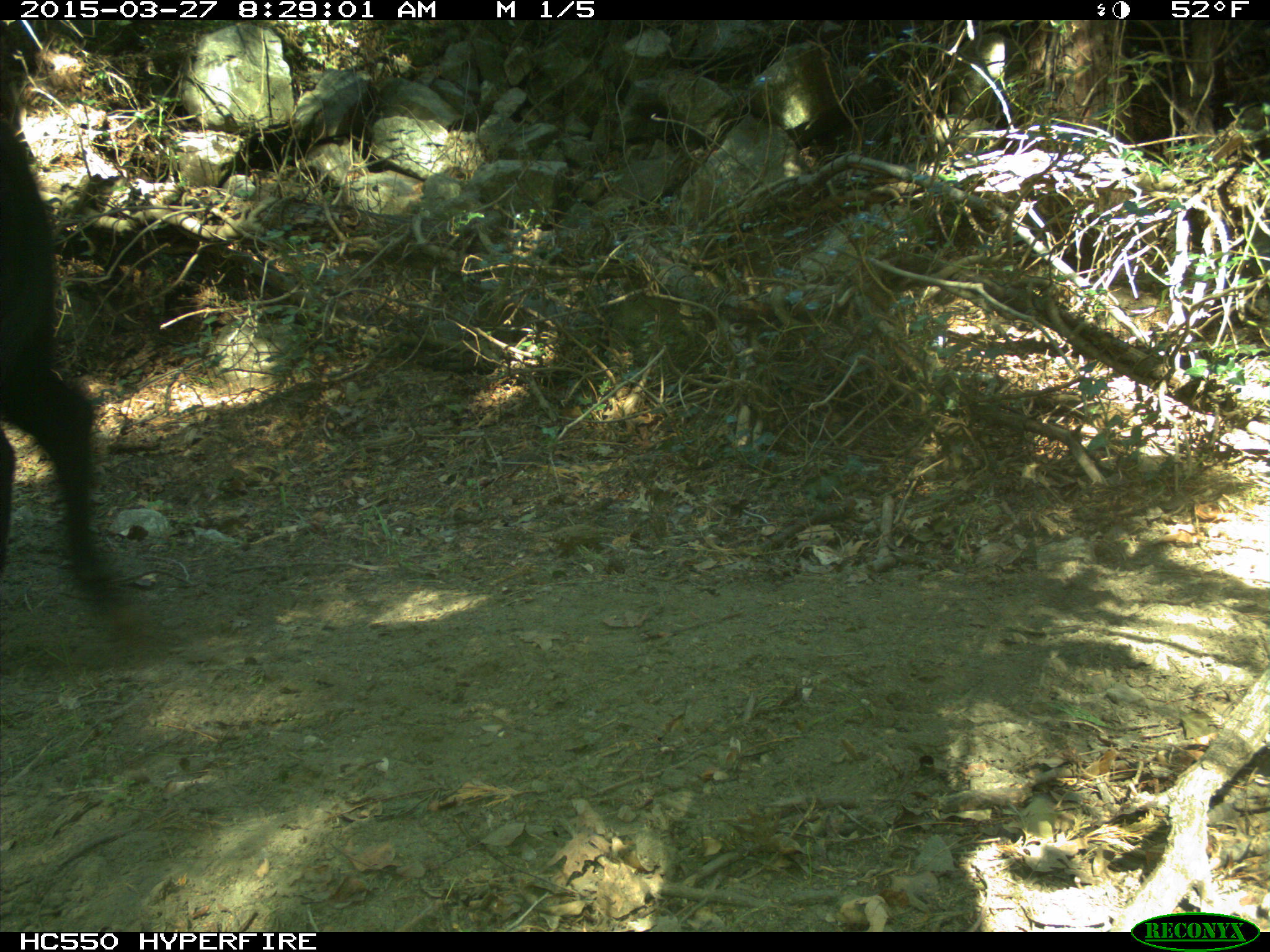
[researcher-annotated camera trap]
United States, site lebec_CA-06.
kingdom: Animalia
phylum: Chordata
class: Mammalia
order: Artiodactyla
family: Bovidae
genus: Bos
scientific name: Bos taurus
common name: domestic cow